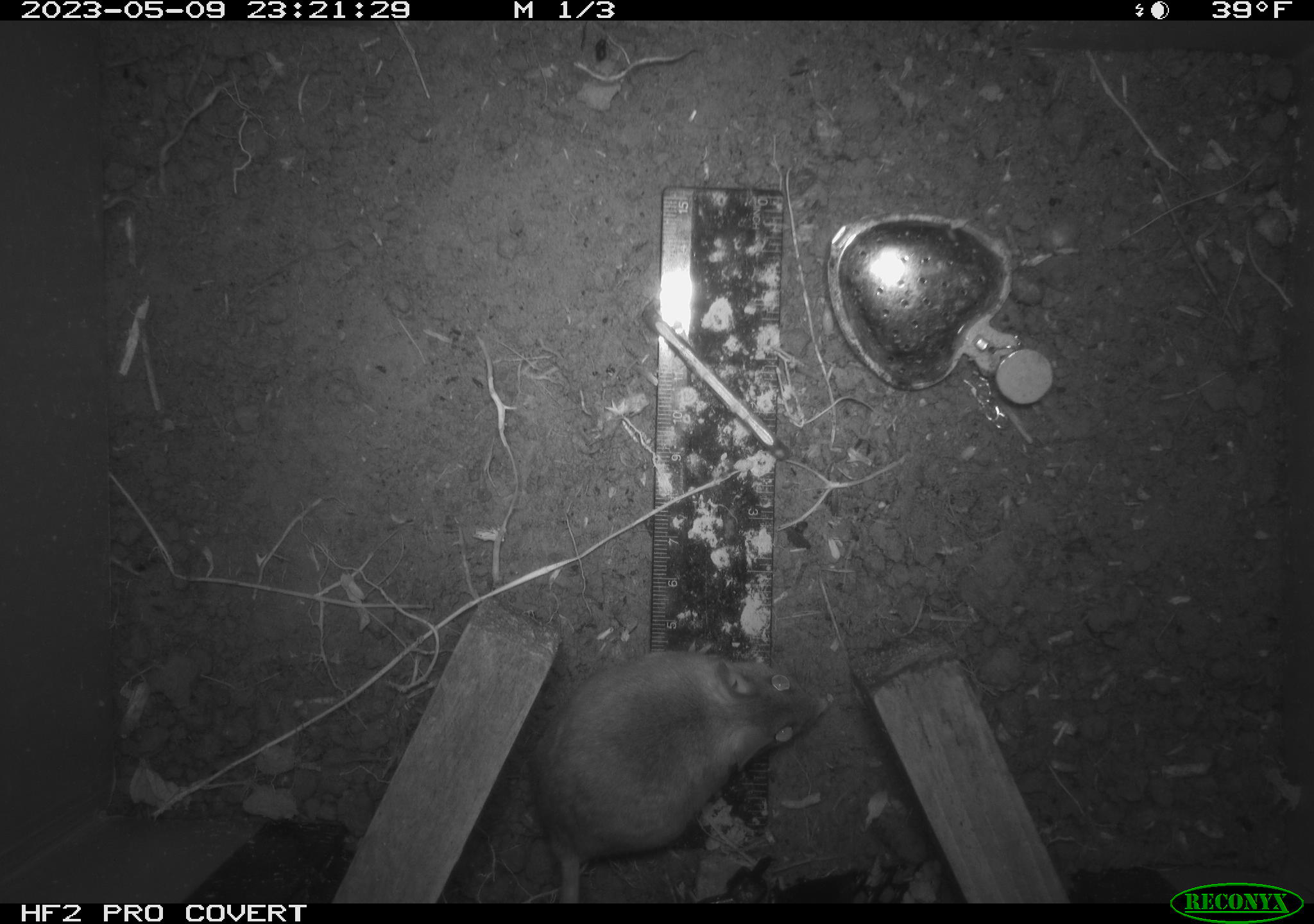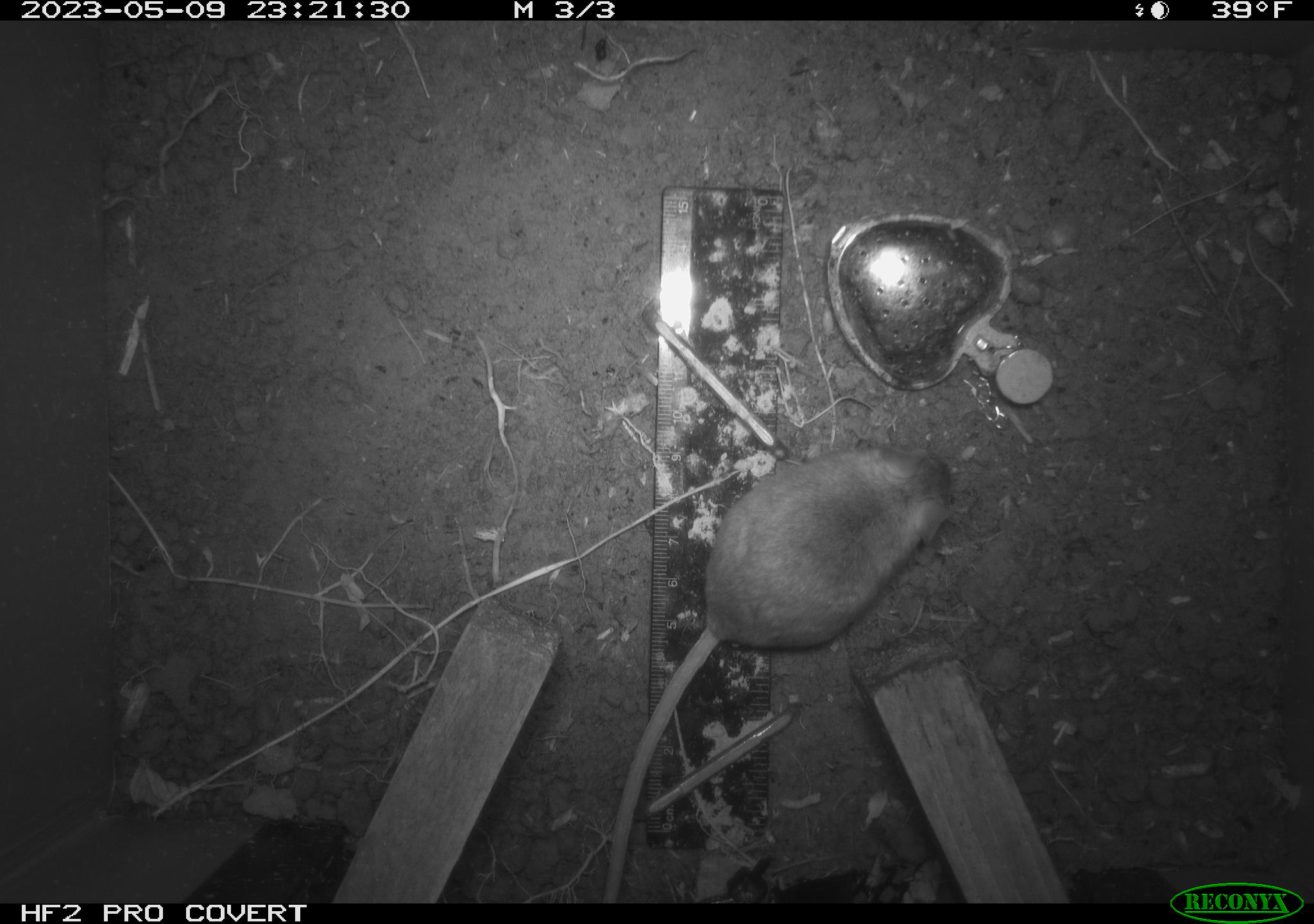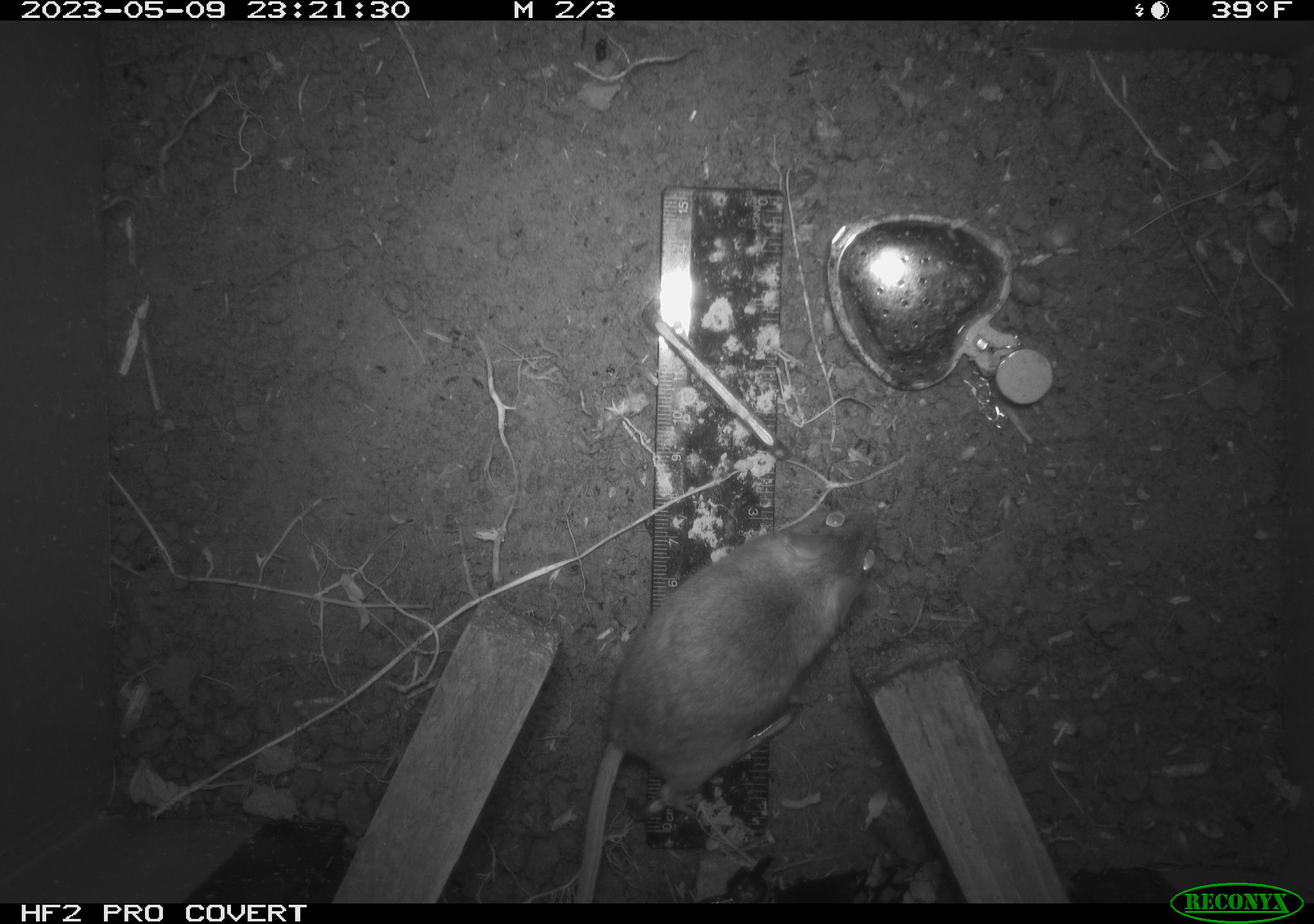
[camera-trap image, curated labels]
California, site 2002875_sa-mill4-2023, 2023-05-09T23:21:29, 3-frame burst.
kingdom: Animalia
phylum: Chordata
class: Mammalia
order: Rodentia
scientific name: Rodentia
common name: mouse species